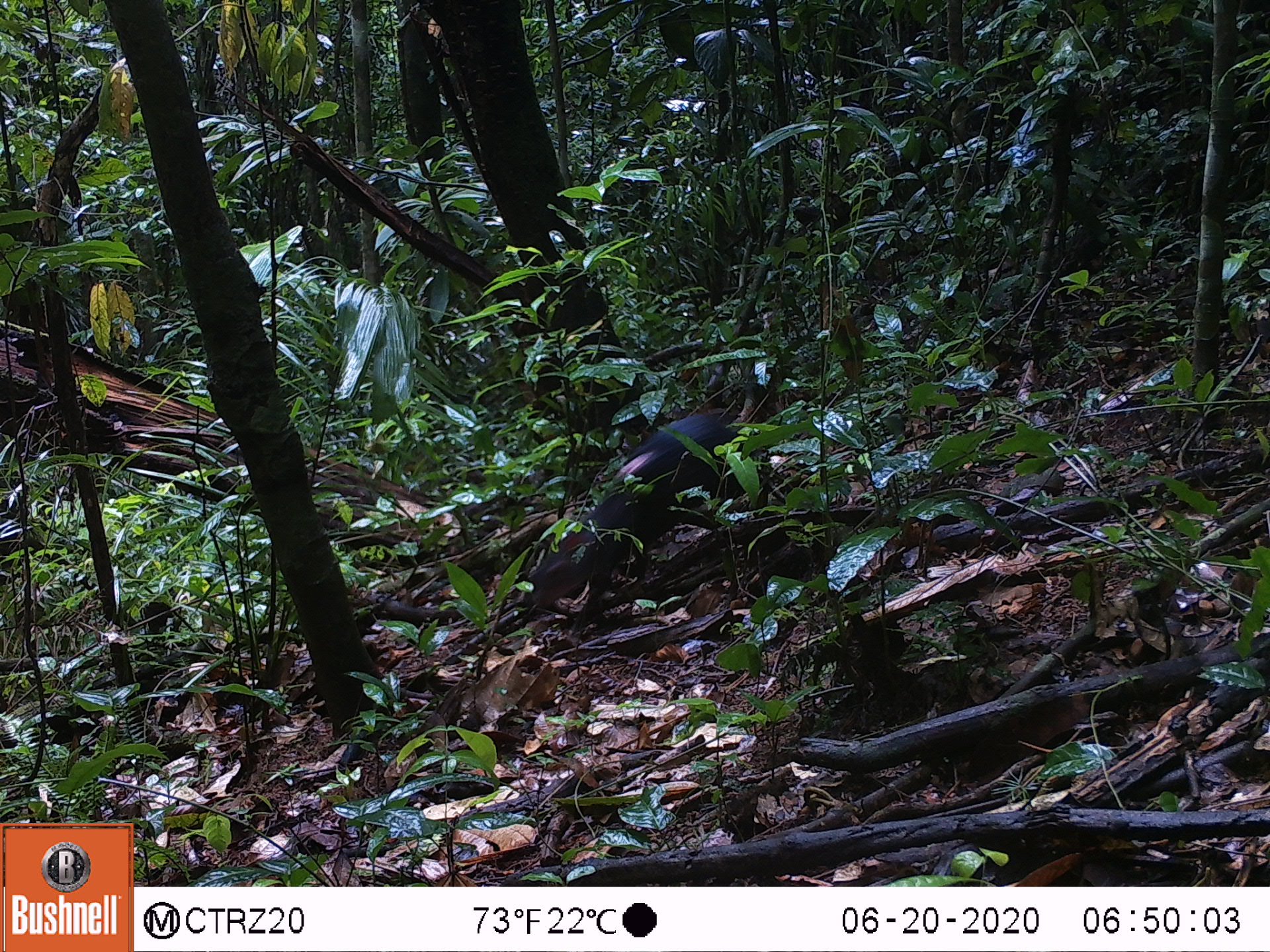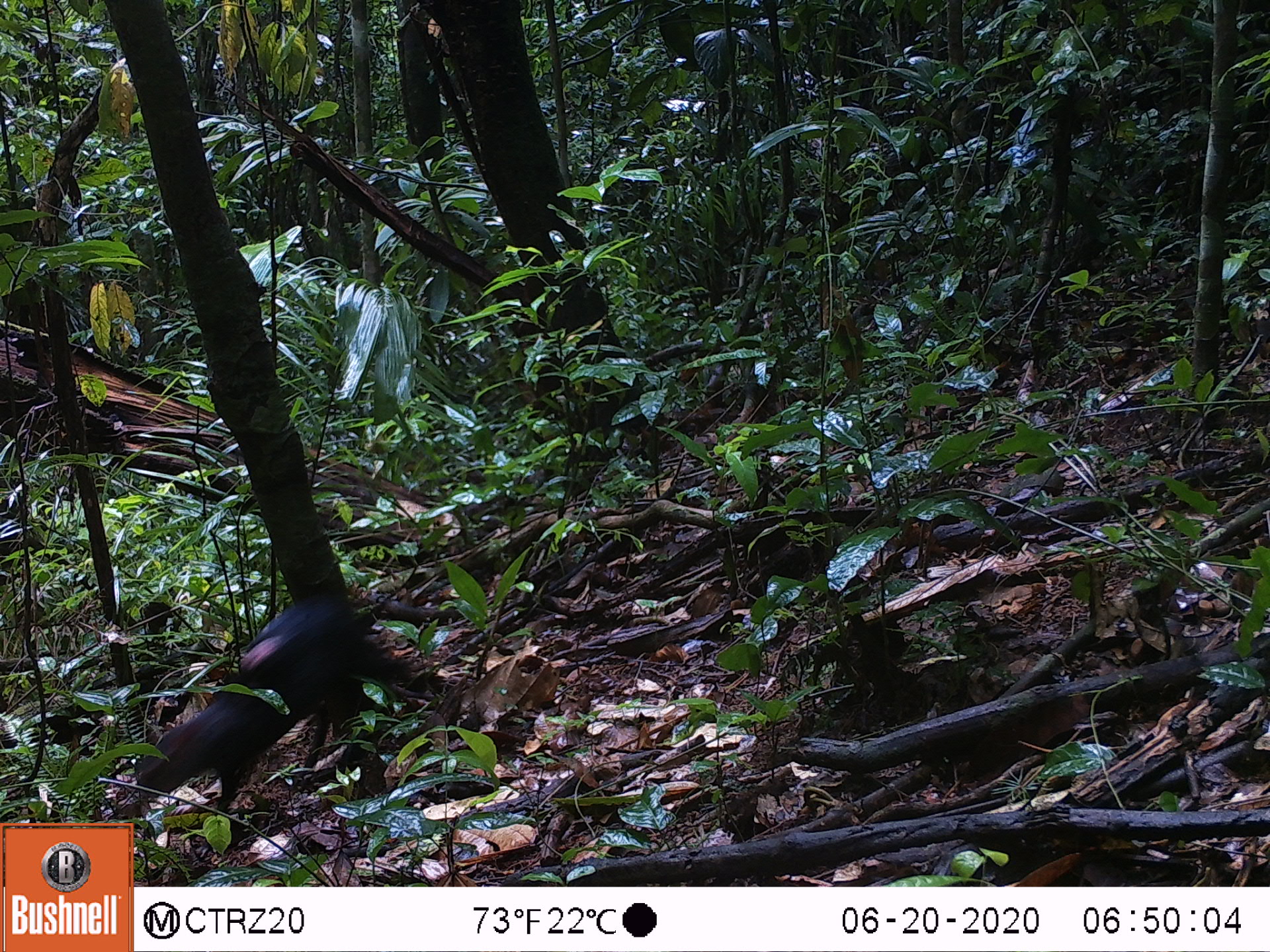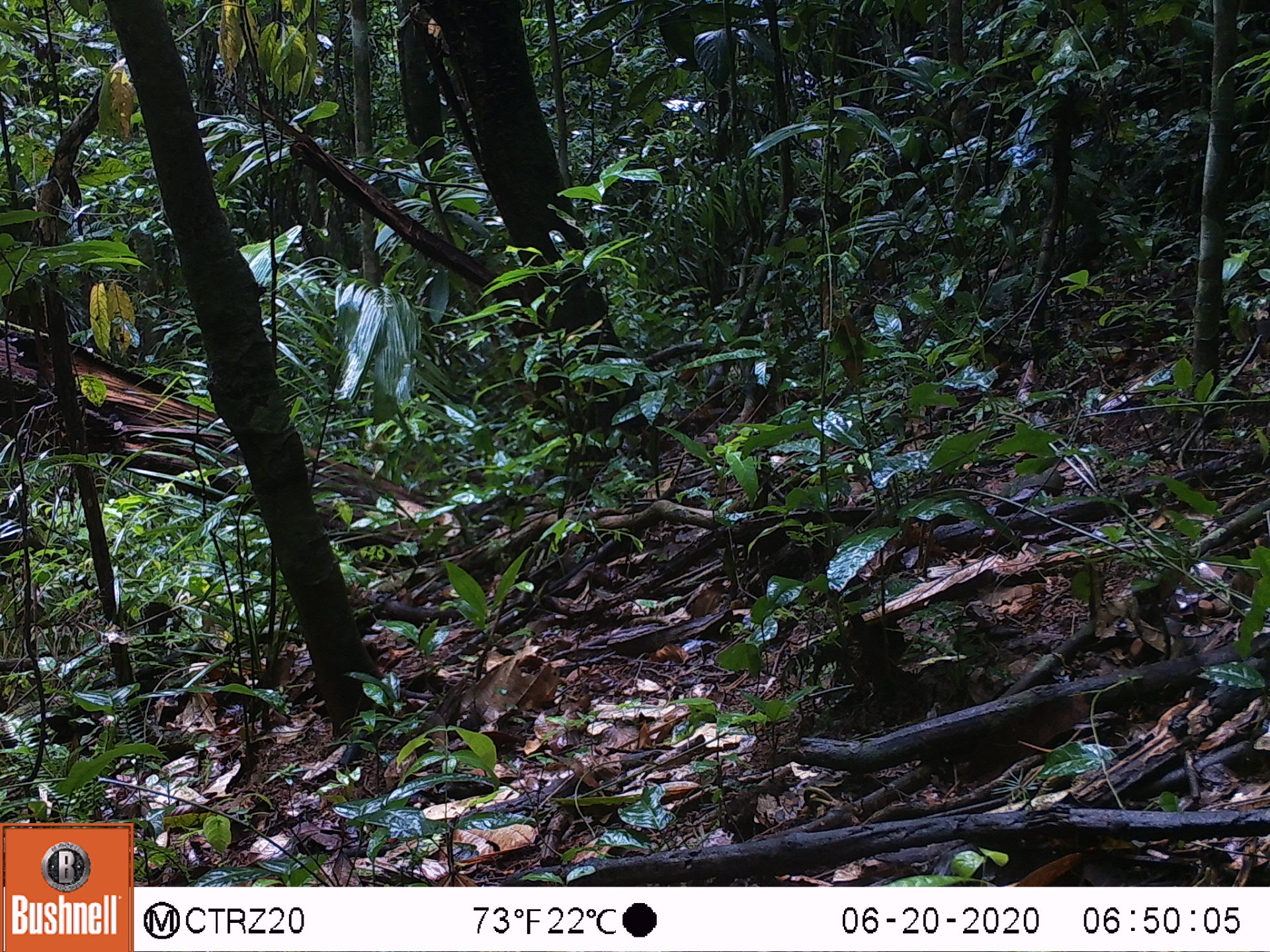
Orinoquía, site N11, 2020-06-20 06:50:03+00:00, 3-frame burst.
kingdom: Animalia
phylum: Chordata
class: Mammalia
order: Rodentia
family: Dasyproctidae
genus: Dasyprocta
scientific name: Dasyprocta fuliginosa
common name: black agouti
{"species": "black agouti (Dasyprocta fuliginosa)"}